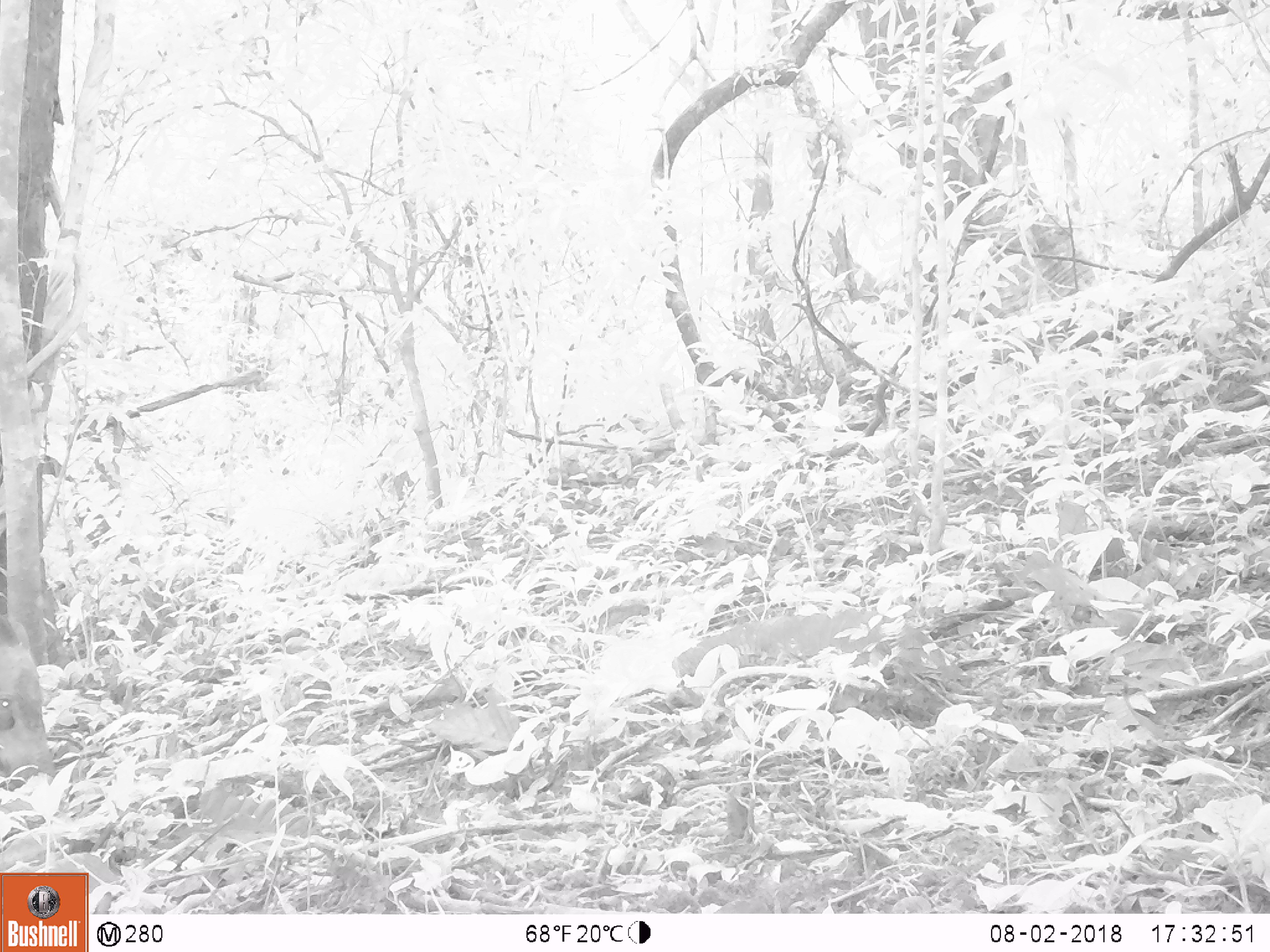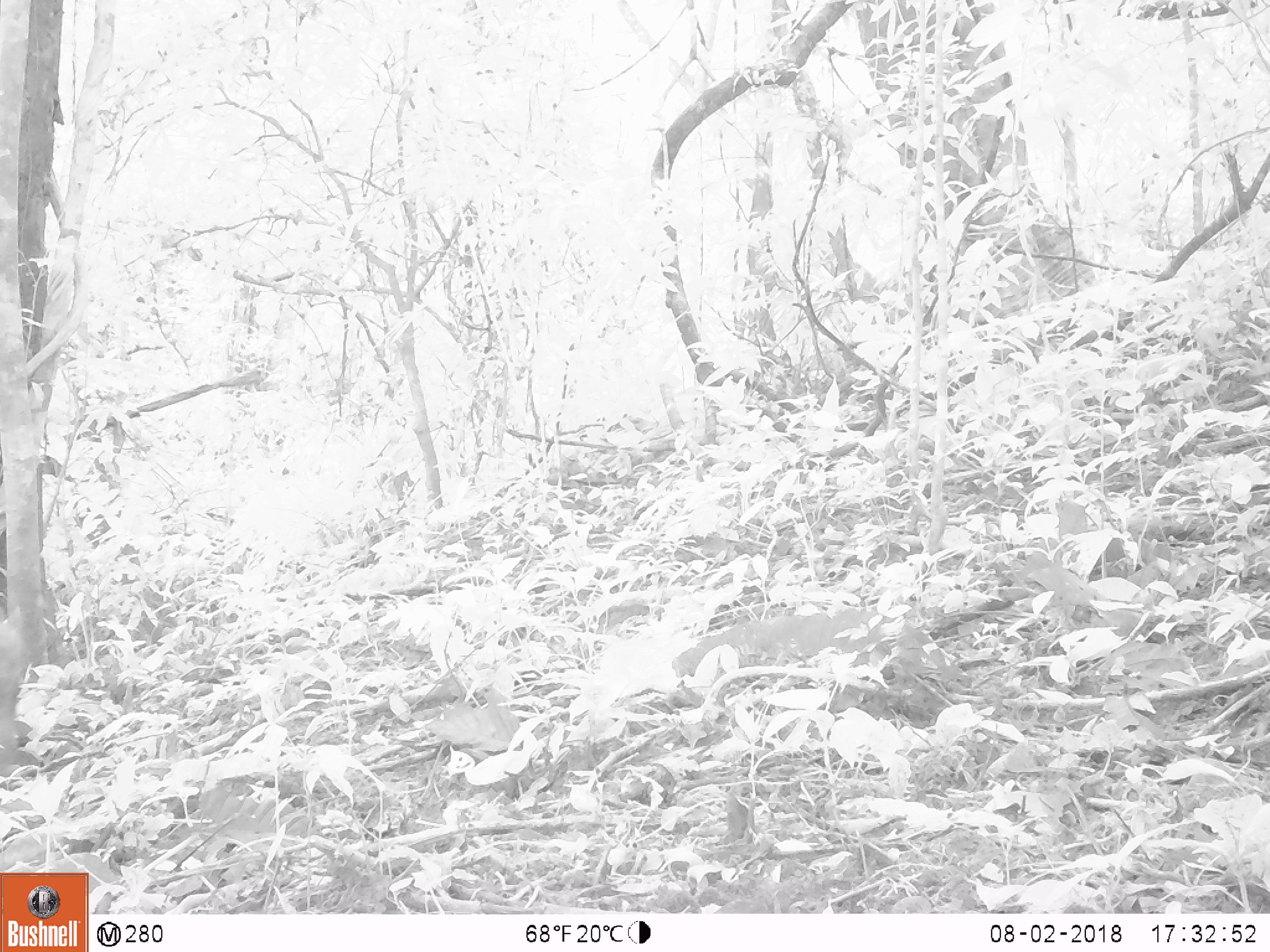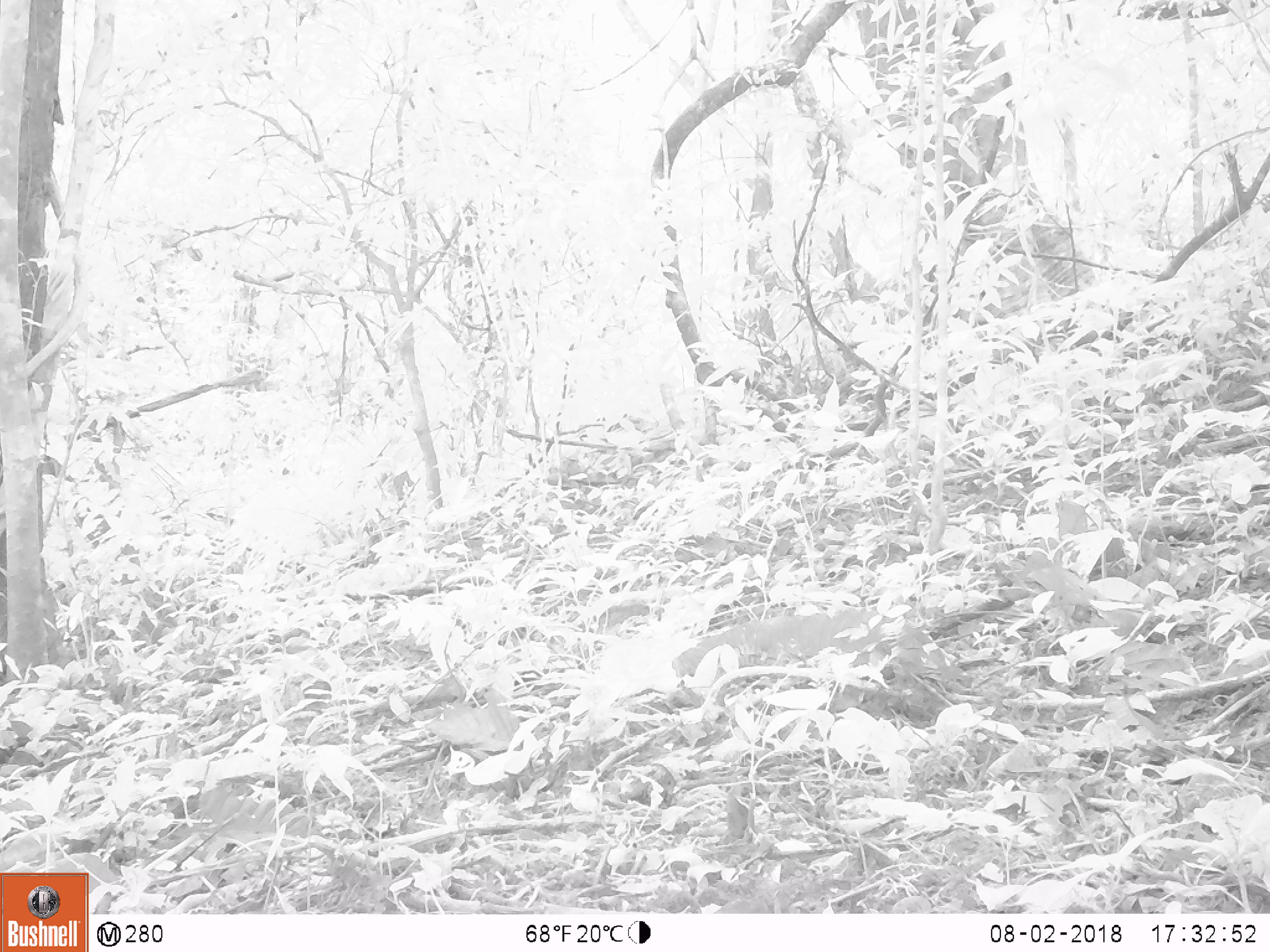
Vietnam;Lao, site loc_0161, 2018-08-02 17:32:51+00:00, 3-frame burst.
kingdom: Animalia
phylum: Chordata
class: Mammalia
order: Artiodactyla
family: Suidae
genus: Sus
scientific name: Sus scrofa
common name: eurasian wild pig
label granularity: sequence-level